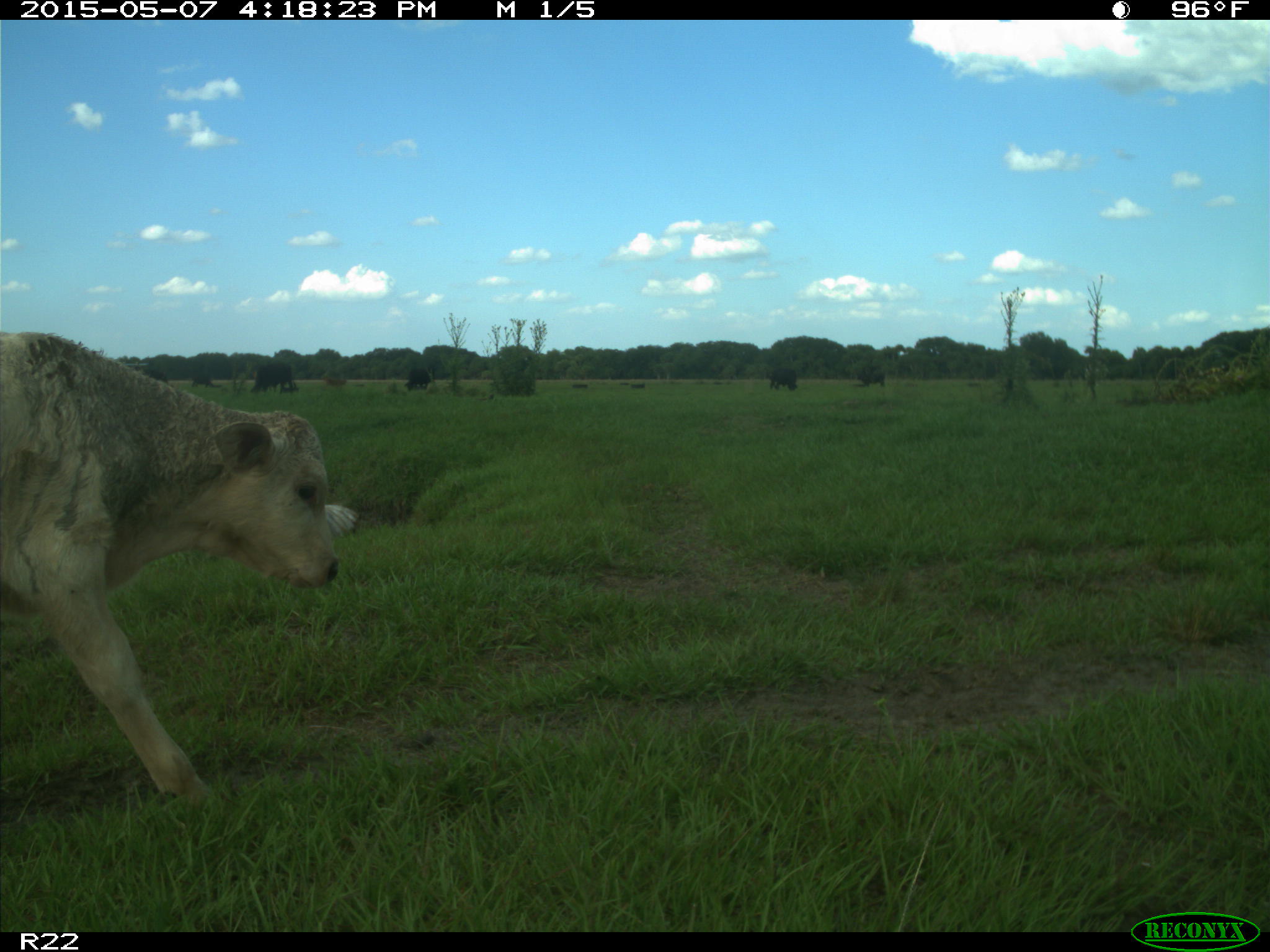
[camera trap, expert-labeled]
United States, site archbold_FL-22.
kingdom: Animalia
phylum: Chordata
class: Mammalia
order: Artiodactyla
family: Bovidae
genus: Bos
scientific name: Bos taurus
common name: domestic cow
Bos taurus (domestic cow).